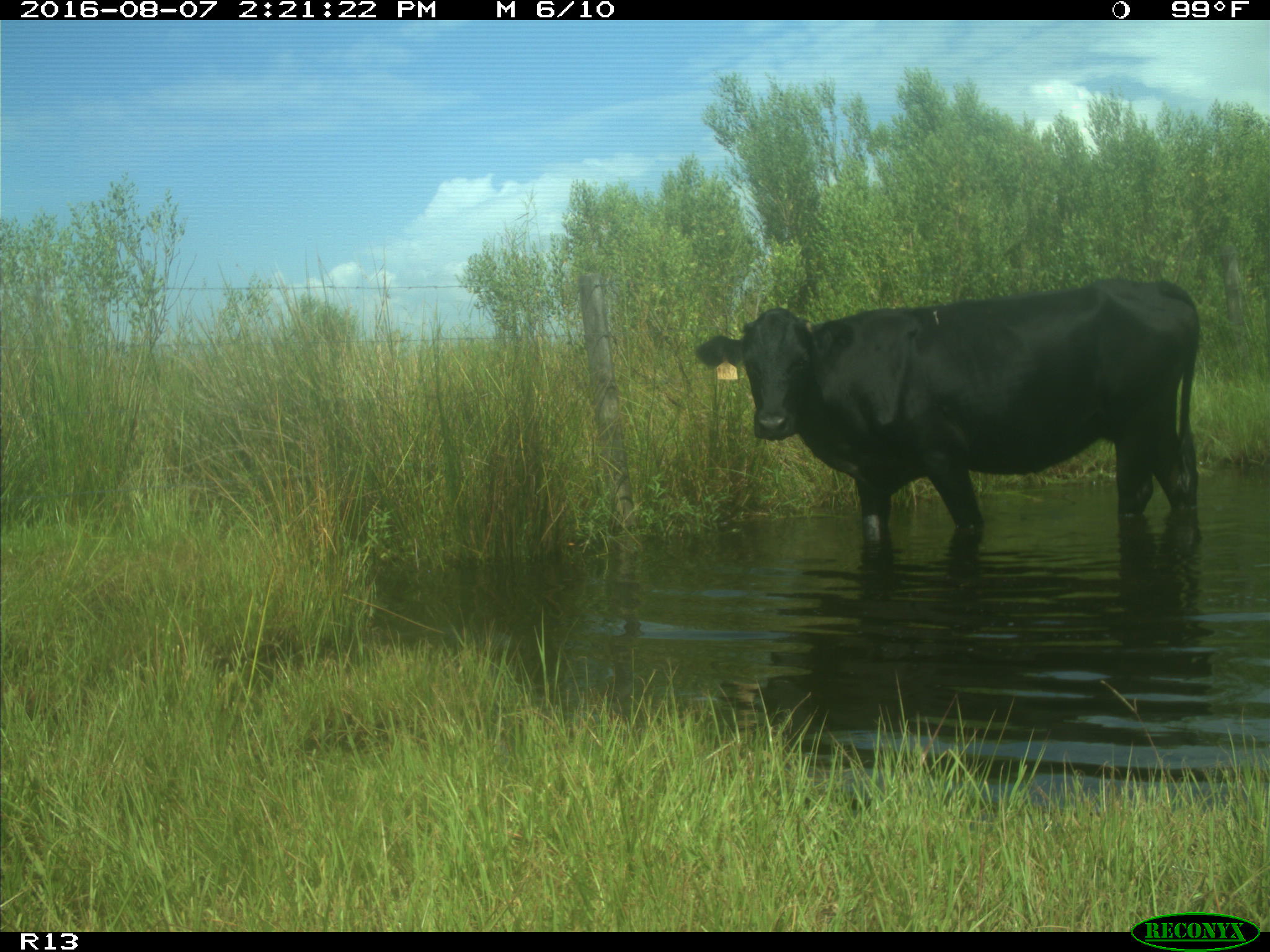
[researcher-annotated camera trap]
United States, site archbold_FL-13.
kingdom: Animalia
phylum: Chordata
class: Mammalia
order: Artiodactyla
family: Bovidae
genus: Bos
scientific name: Bos taurus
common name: domestic cow